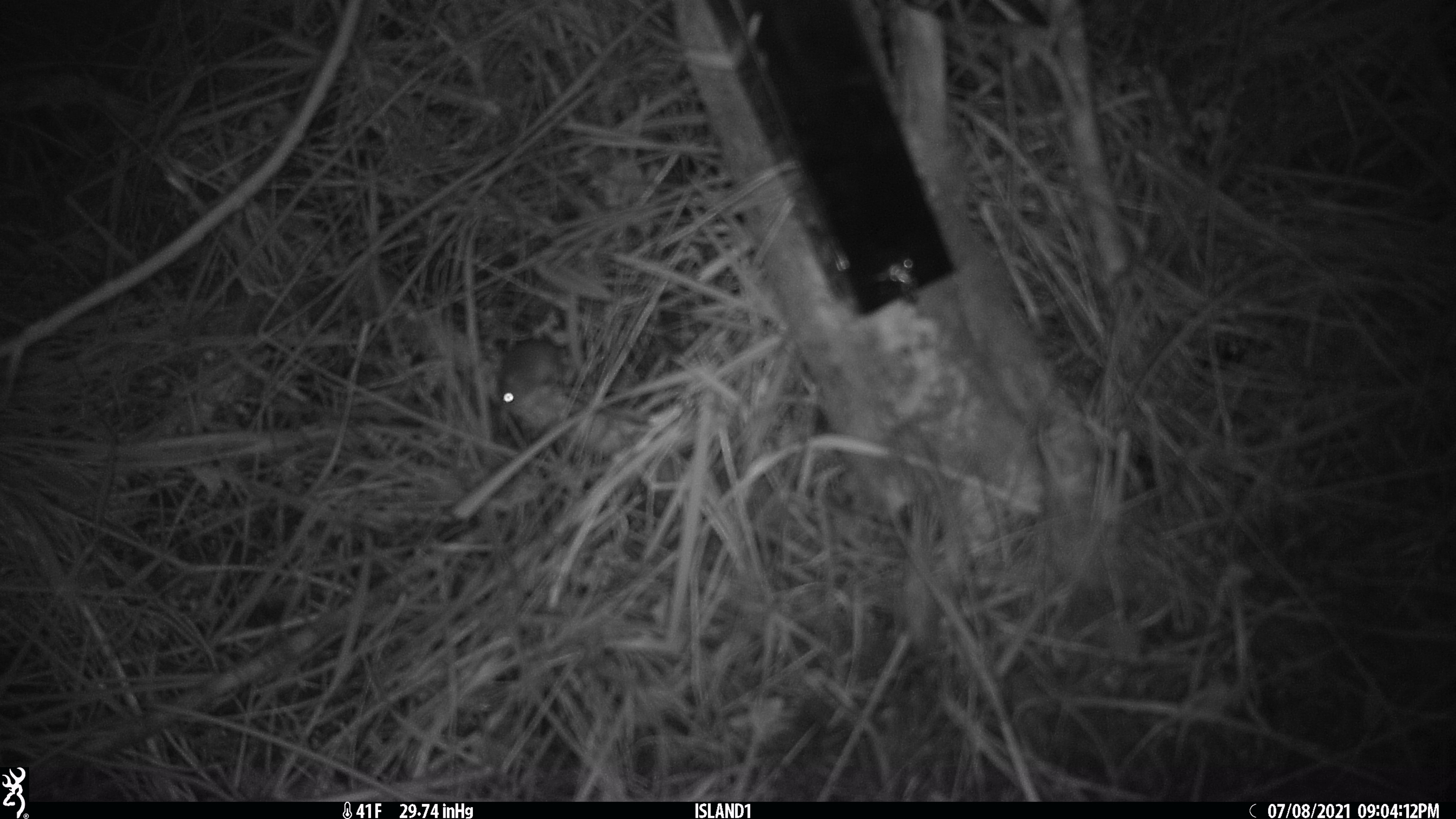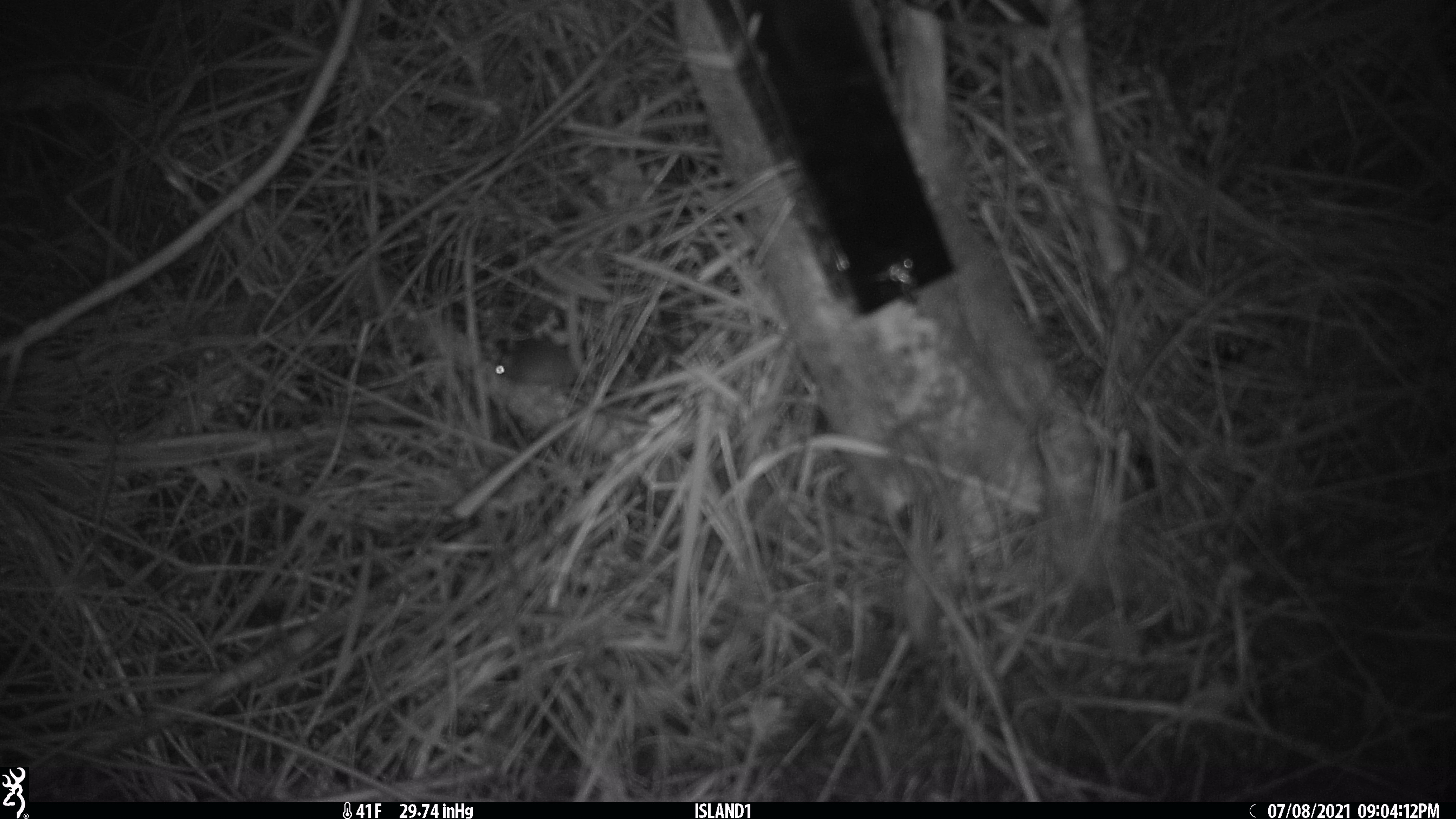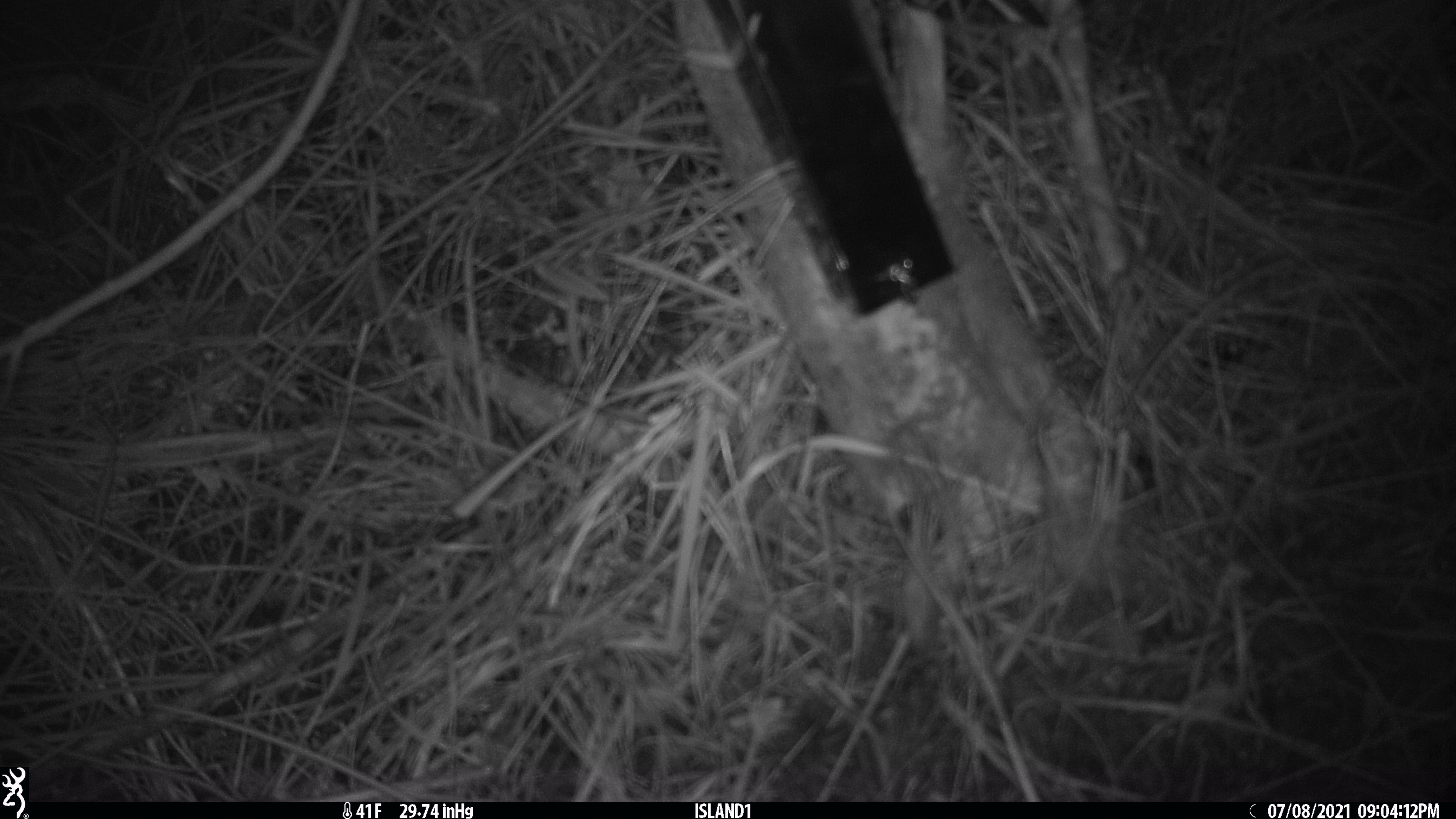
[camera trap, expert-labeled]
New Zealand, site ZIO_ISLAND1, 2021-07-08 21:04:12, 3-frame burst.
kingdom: Animalia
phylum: Chordata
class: Mammalia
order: Rodentia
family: Muridae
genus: Mus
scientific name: Mus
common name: mouse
Mouse (Mus).